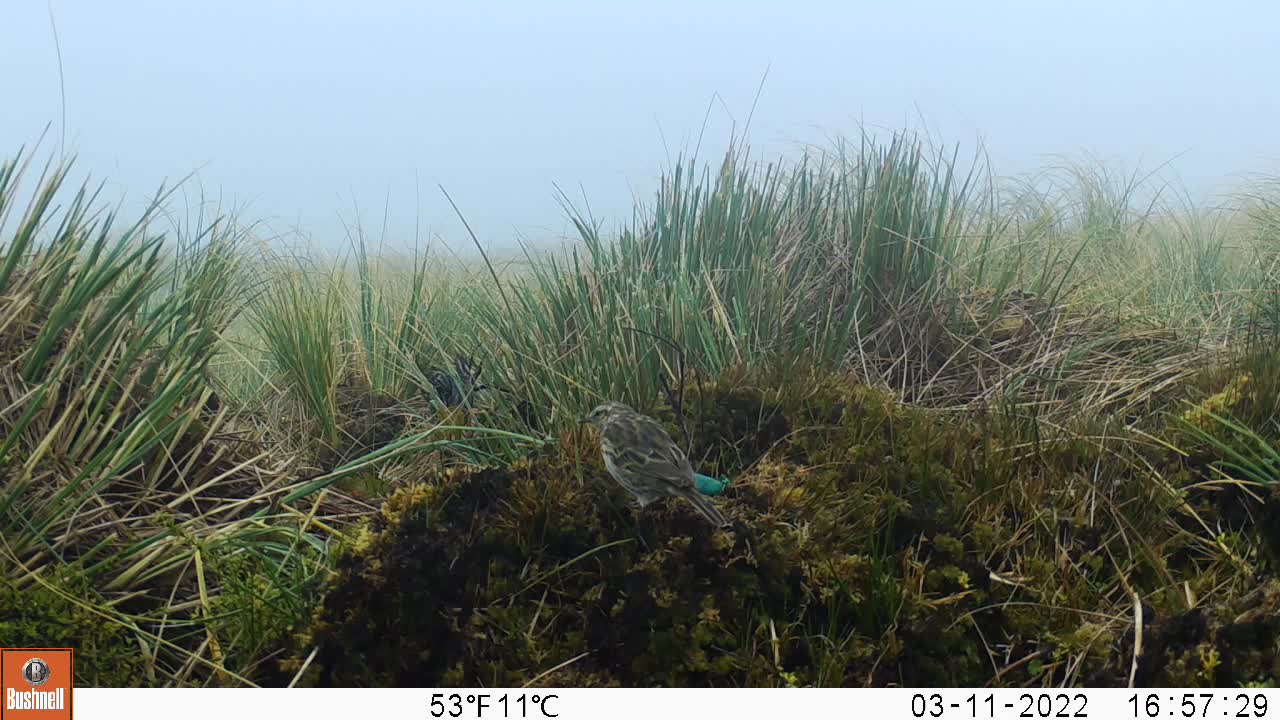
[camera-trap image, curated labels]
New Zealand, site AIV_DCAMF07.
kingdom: Animalia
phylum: Chordata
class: Aves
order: Passeriformes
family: Motacillidae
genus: Anthus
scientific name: Anthus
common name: pipit